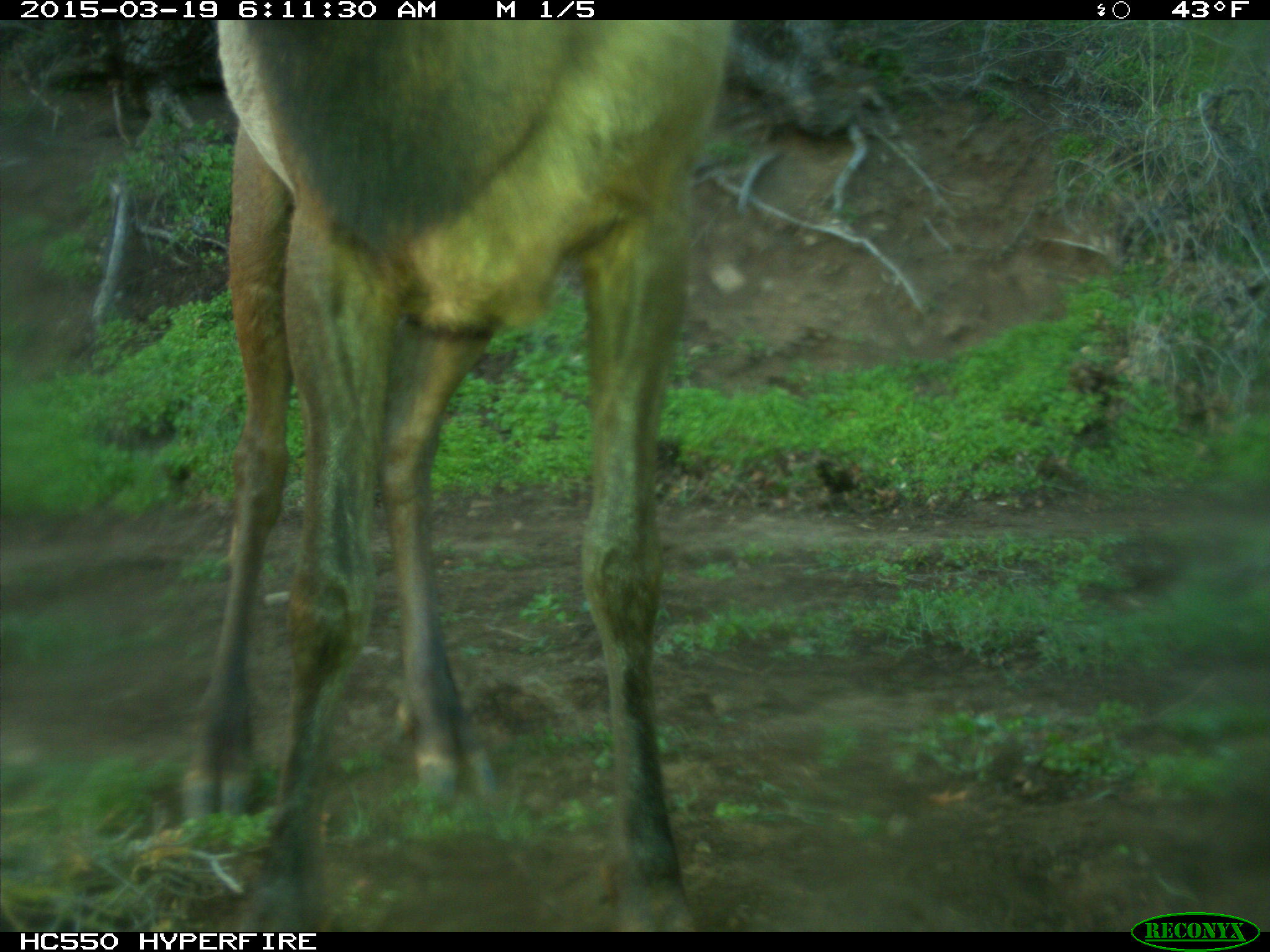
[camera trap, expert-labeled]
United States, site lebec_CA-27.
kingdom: Animalia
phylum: Chordata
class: Mammalia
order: Artiodactyla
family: Cervidae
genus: Cervus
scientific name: Cervus canadensis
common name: elk